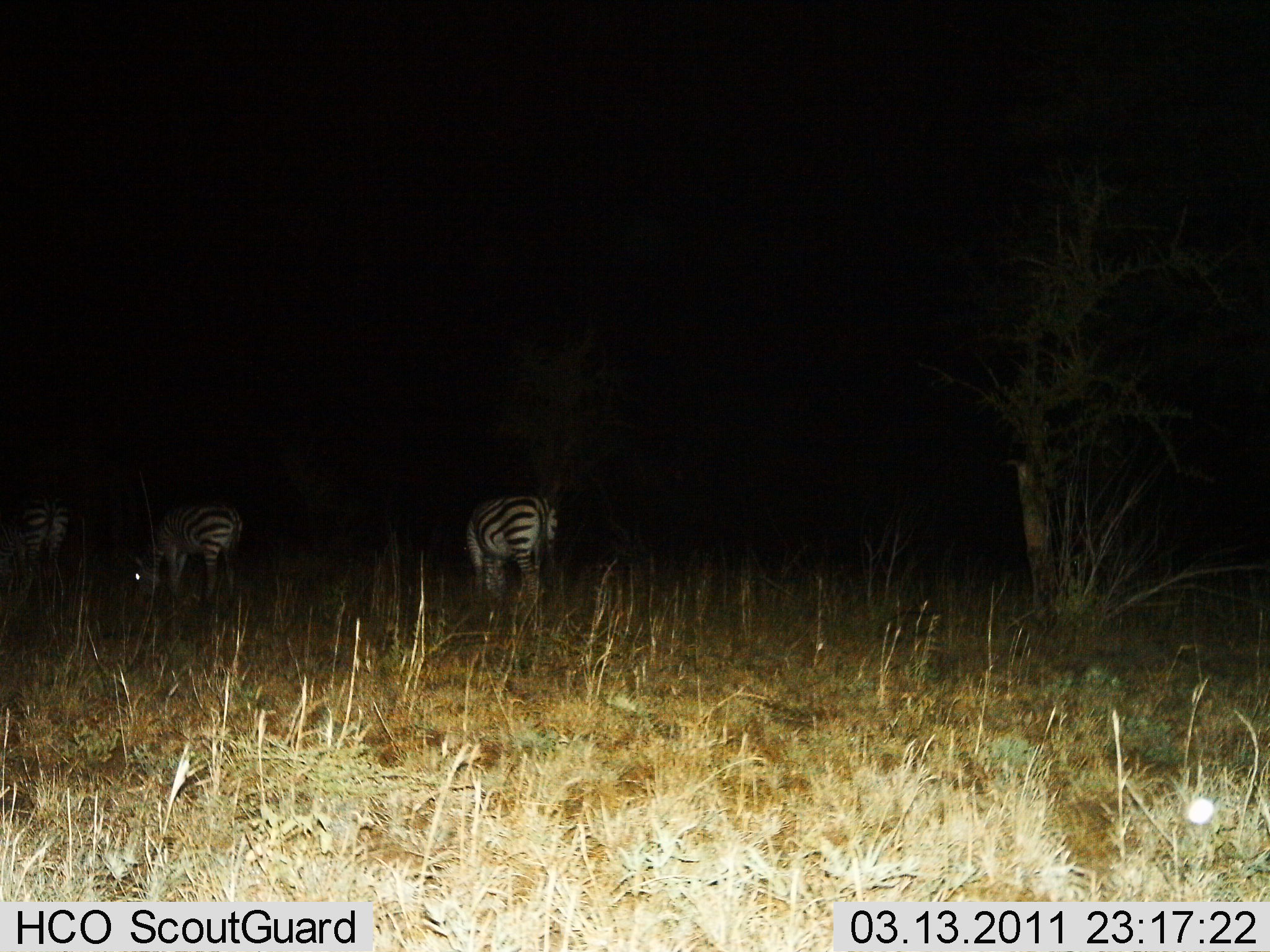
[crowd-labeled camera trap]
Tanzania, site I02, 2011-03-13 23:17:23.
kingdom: Animalia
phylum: Chordata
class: Mammalia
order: Perissodactyla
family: Equidae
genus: Equus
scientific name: Equus quagga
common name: plains zebra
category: zebra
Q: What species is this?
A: Zebra (plains zebra) (Equus quagga).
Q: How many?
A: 3.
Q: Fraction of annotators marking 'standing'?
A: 45%.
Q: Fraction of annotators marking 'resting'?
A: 0%.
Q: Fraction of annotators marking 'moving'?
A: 18%.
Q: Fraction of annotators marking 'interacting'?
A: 0%.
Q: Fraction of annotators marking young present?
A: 0%.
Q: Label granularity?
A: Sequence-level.